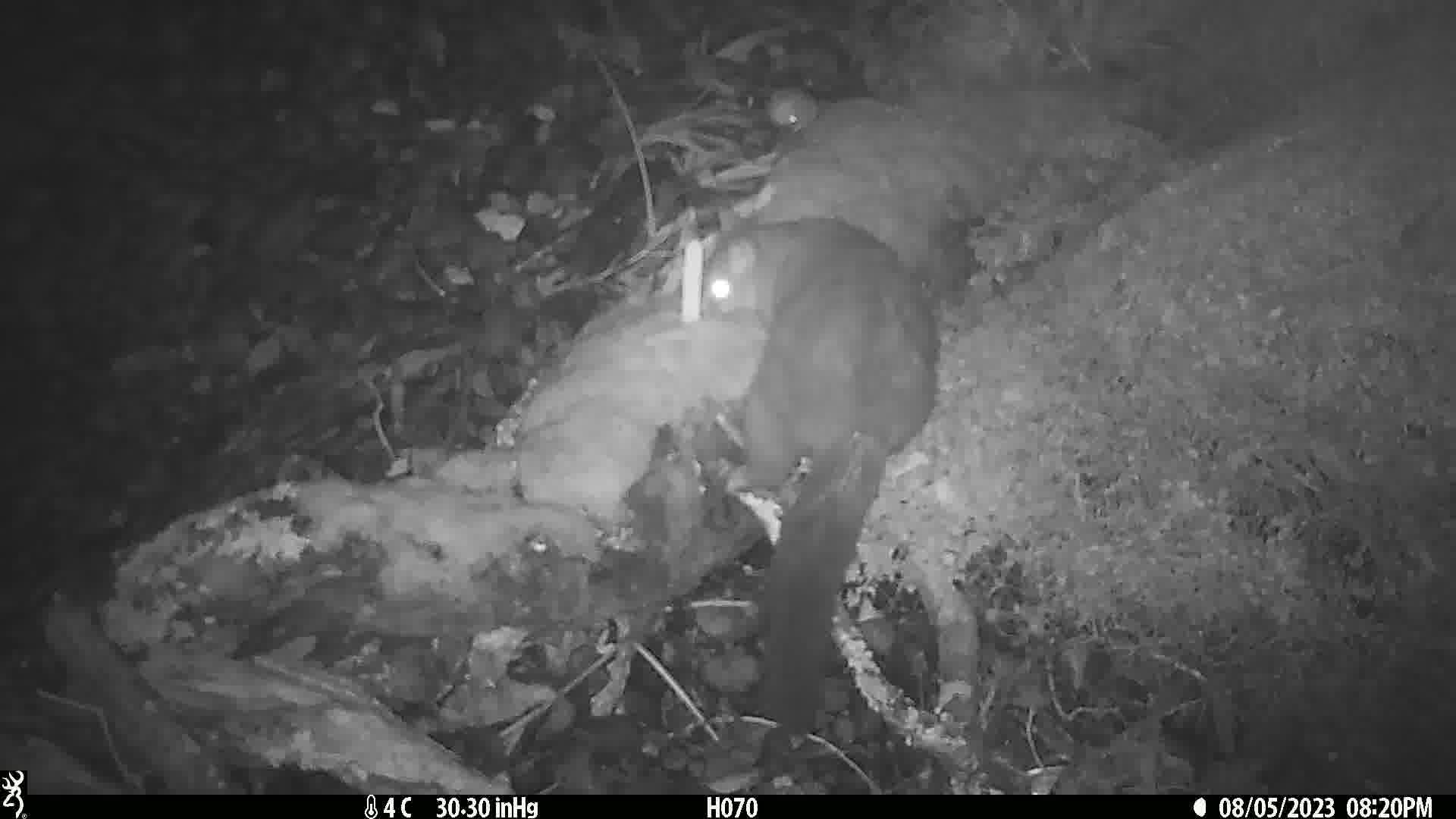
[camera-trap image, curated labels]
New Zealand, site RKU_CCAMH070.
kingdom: Animalia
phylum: Chordata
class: Mammalia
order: Diprotodontia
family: Phalangeridae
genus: Trichosurus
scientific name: Trichosurus vulpecula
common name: common brushtail possum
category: possum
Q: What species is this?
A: Possum (common brushtail possum) (Trichosurus vulpecula).